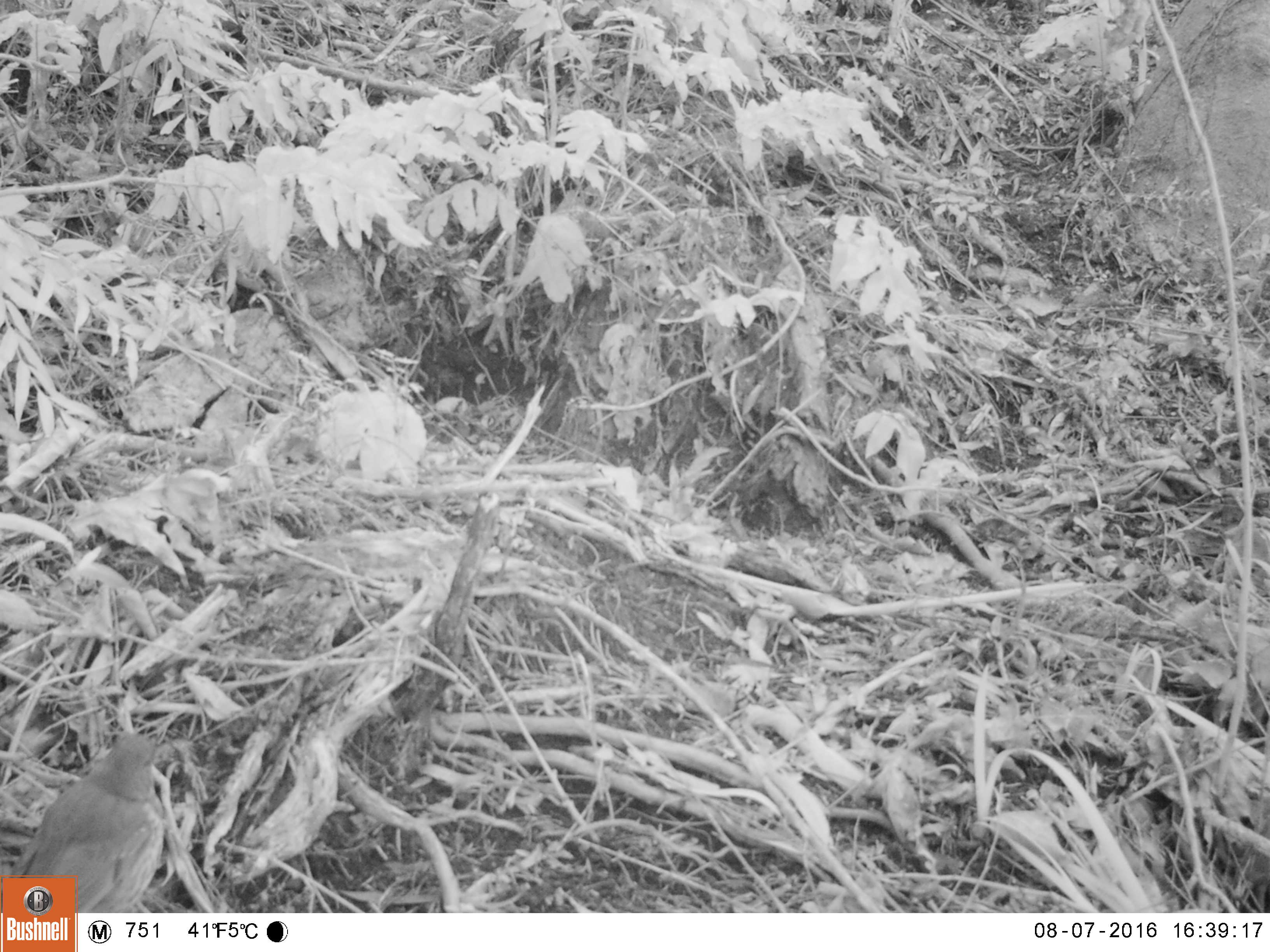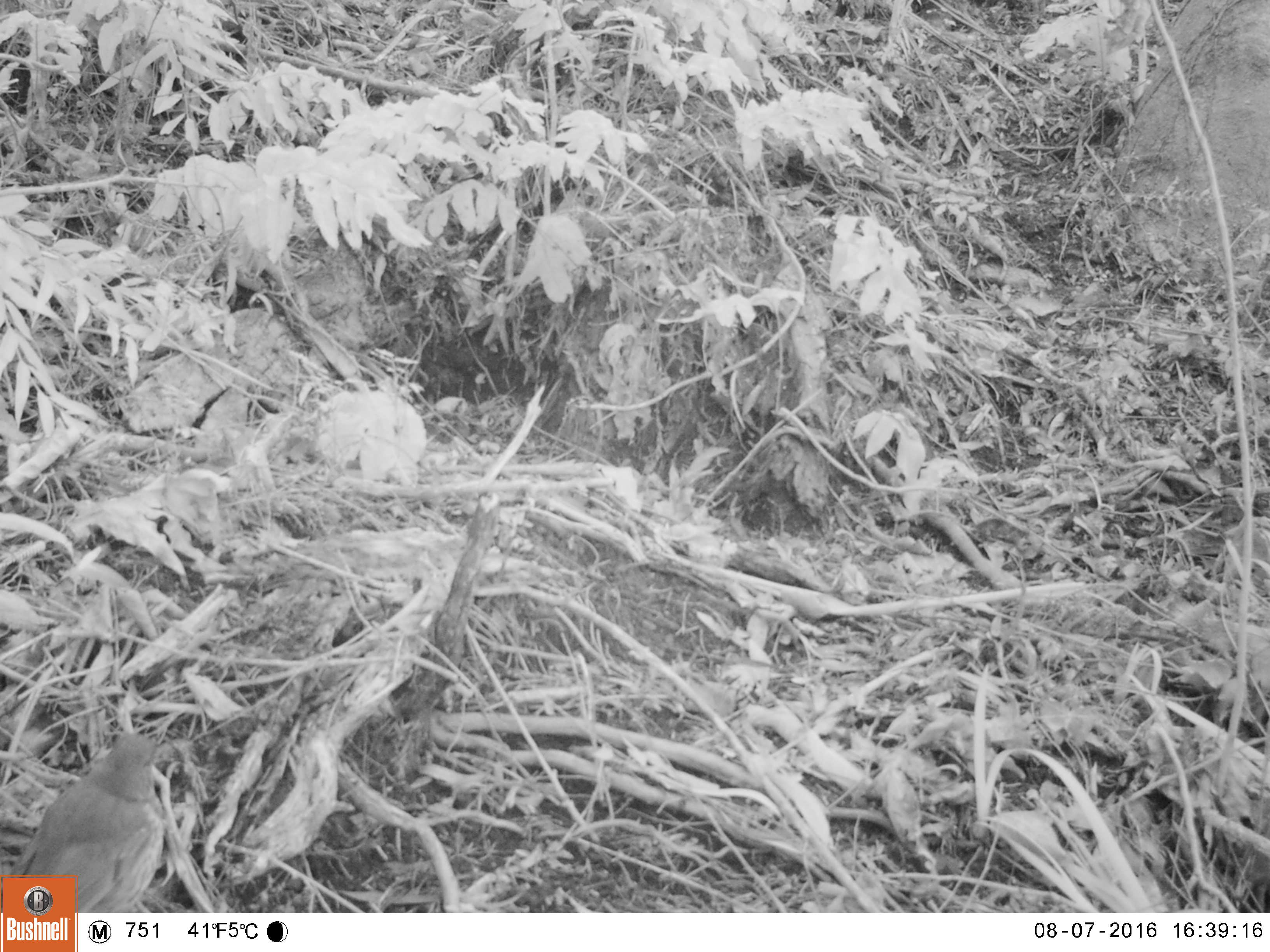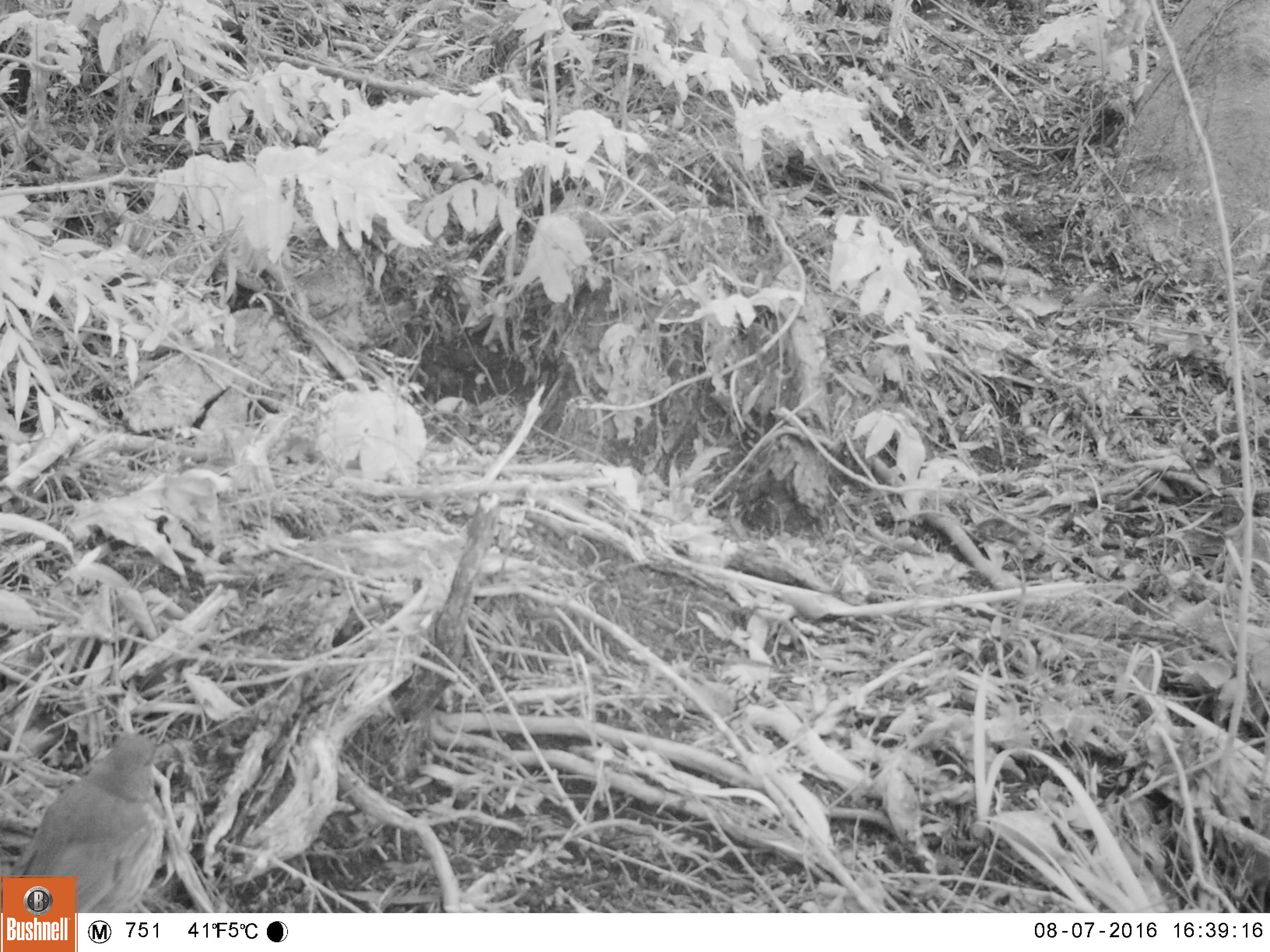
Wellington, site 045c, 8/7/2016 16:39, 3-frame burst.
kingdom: Animalia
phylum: Chordata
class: Aves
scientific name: Aves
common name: bird